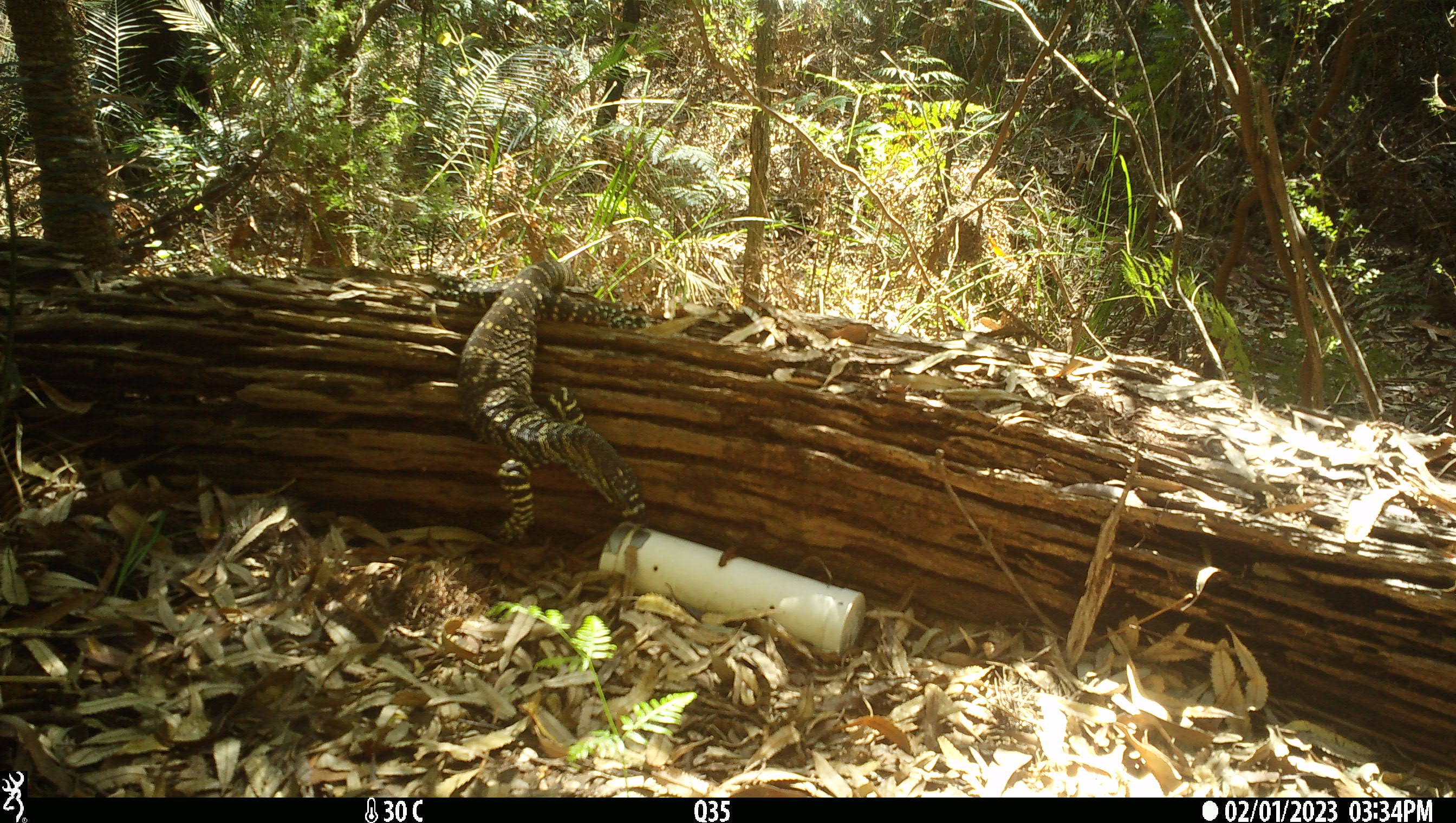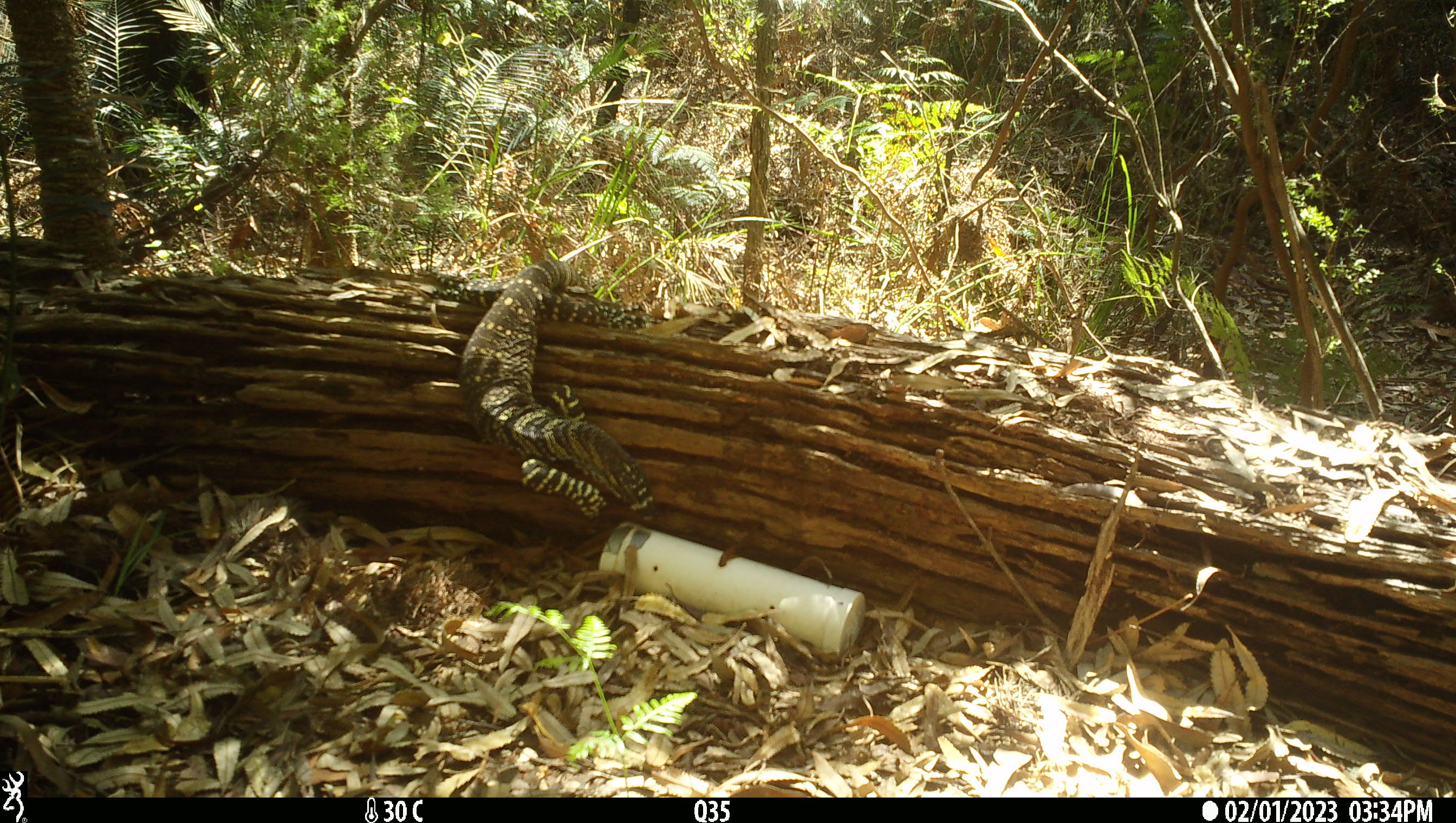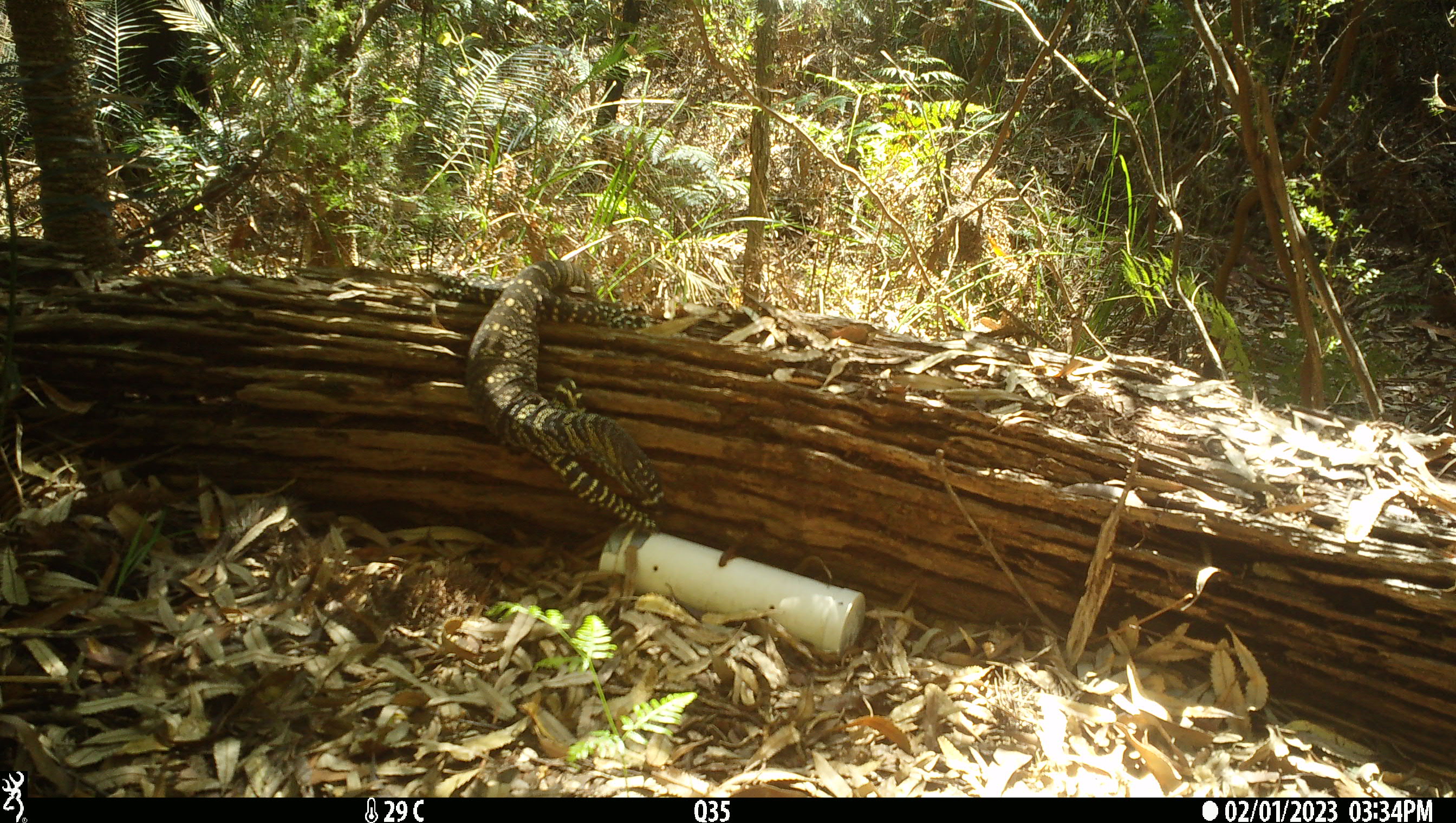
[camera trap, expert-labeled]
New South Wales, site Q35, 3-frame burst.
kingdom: Animalia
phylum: Chordata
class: Reptilia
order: Squamata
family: Varanidae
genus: Varanus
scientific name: Varanus varius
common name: lace monitor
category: goanna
Goanna (lace monitor) (Varanus varius).